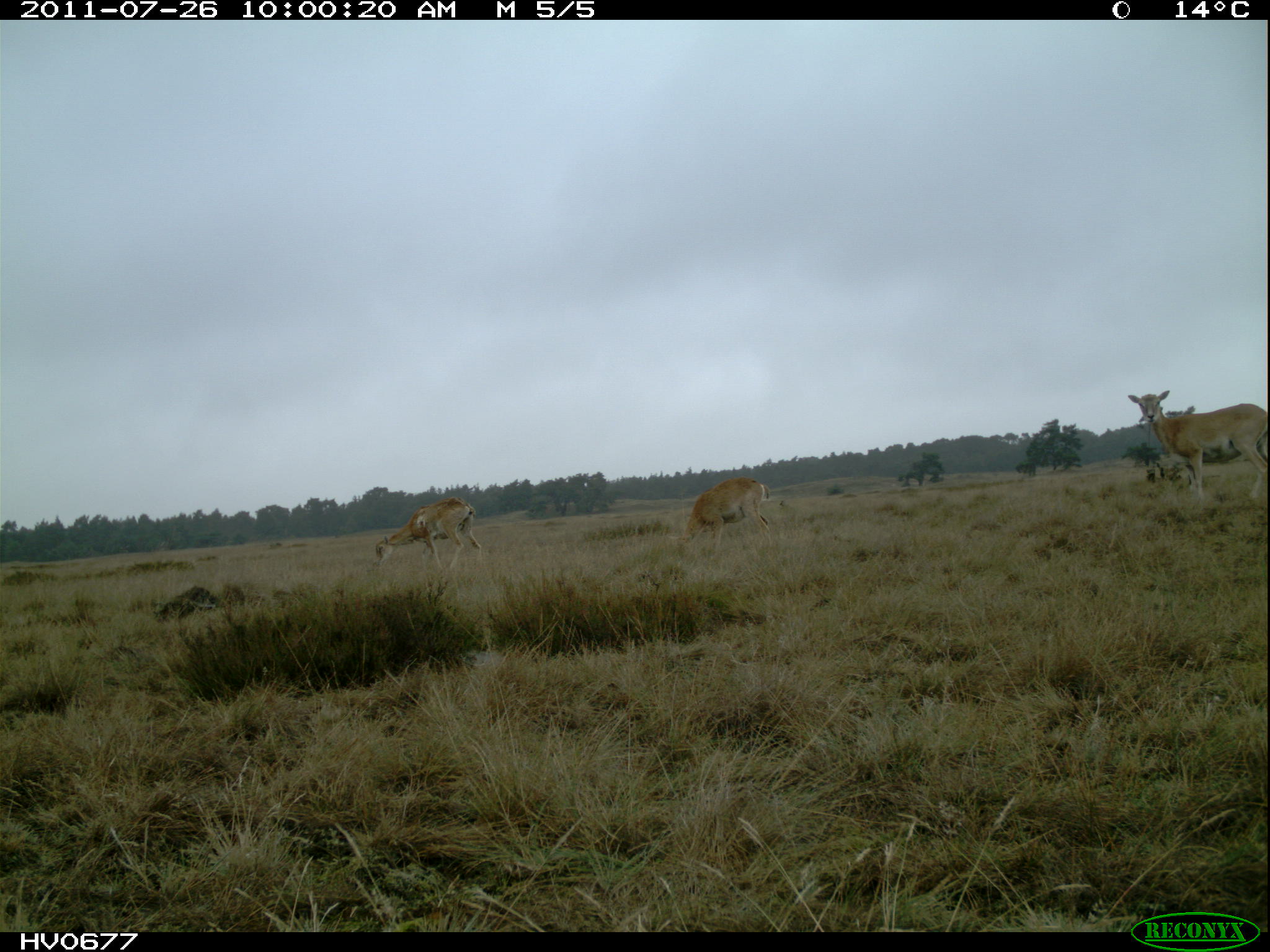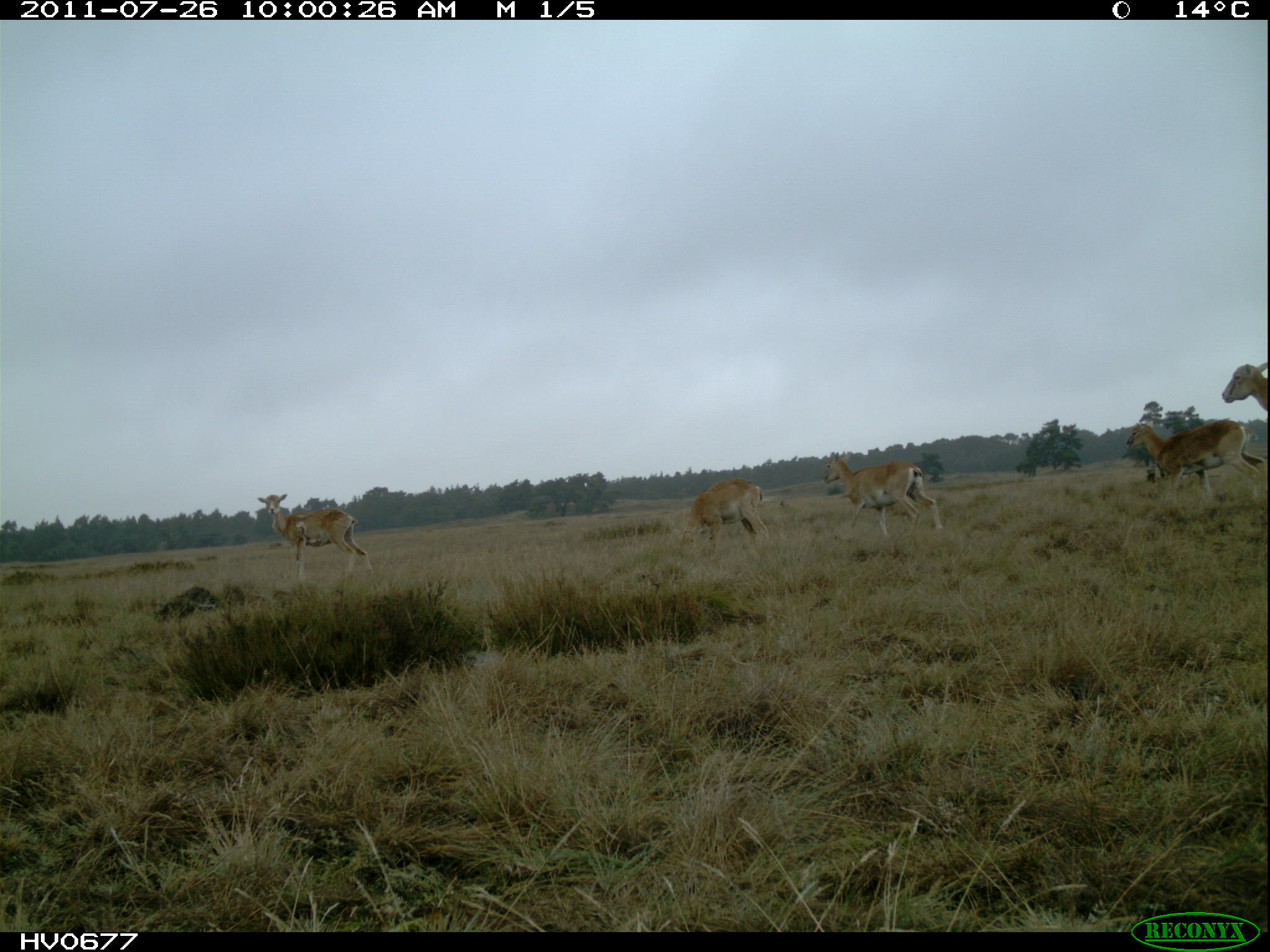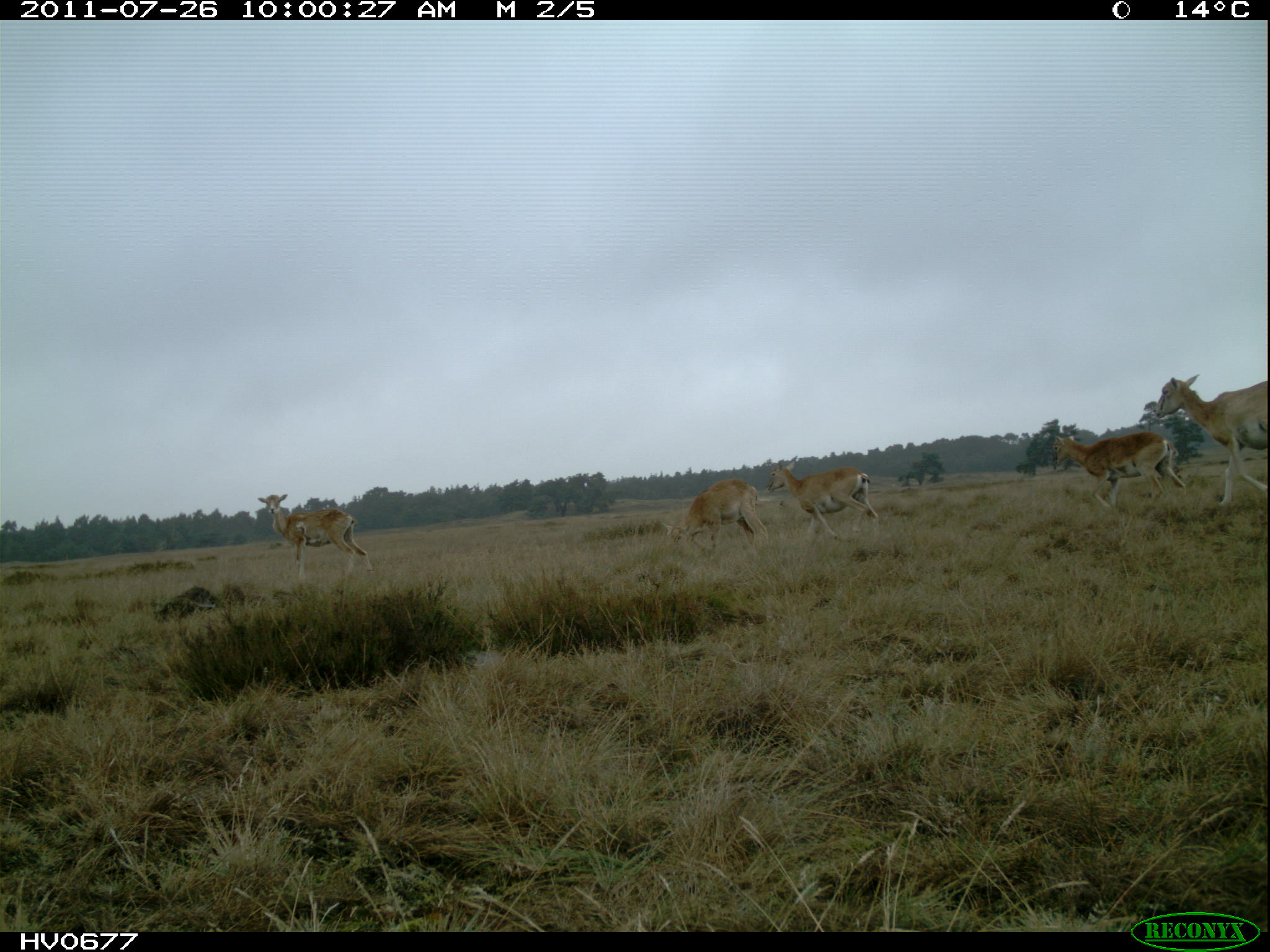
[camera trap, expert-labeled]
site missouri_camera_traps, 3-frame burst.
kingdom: Animalia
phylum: Chordata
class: Mammalia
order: Artiodactyla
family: Bovidae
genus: Ovis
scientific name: Ovis ammon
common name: mouflon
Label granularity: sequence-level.